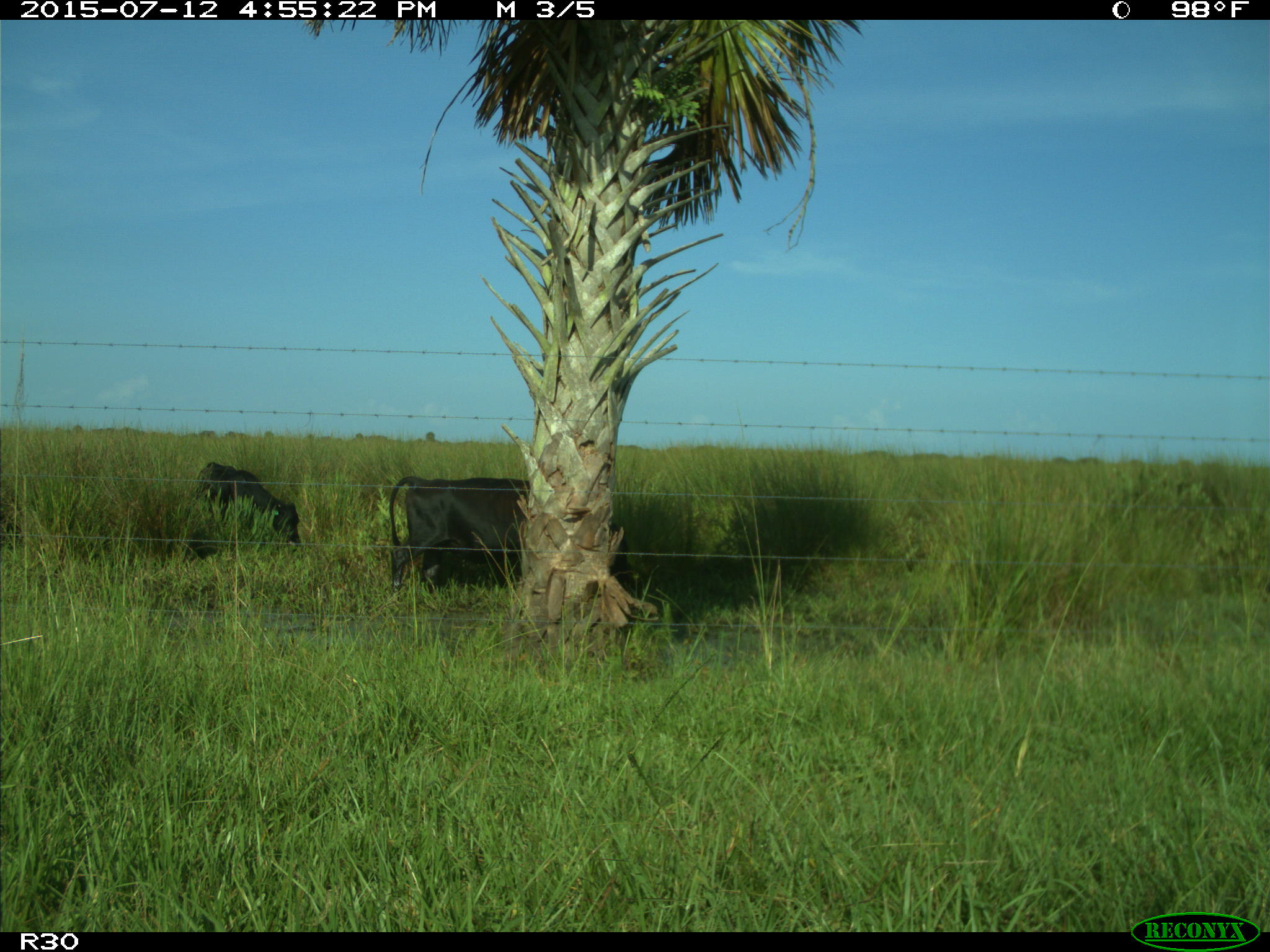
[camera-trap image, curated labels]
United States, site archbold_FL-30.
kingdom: Animalia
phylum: Chordata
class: Mammalia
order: Artiodactyla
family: Bovidae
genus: Bos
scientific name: Bos taurus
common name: domestic cow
Bos taurus (domestic cow).